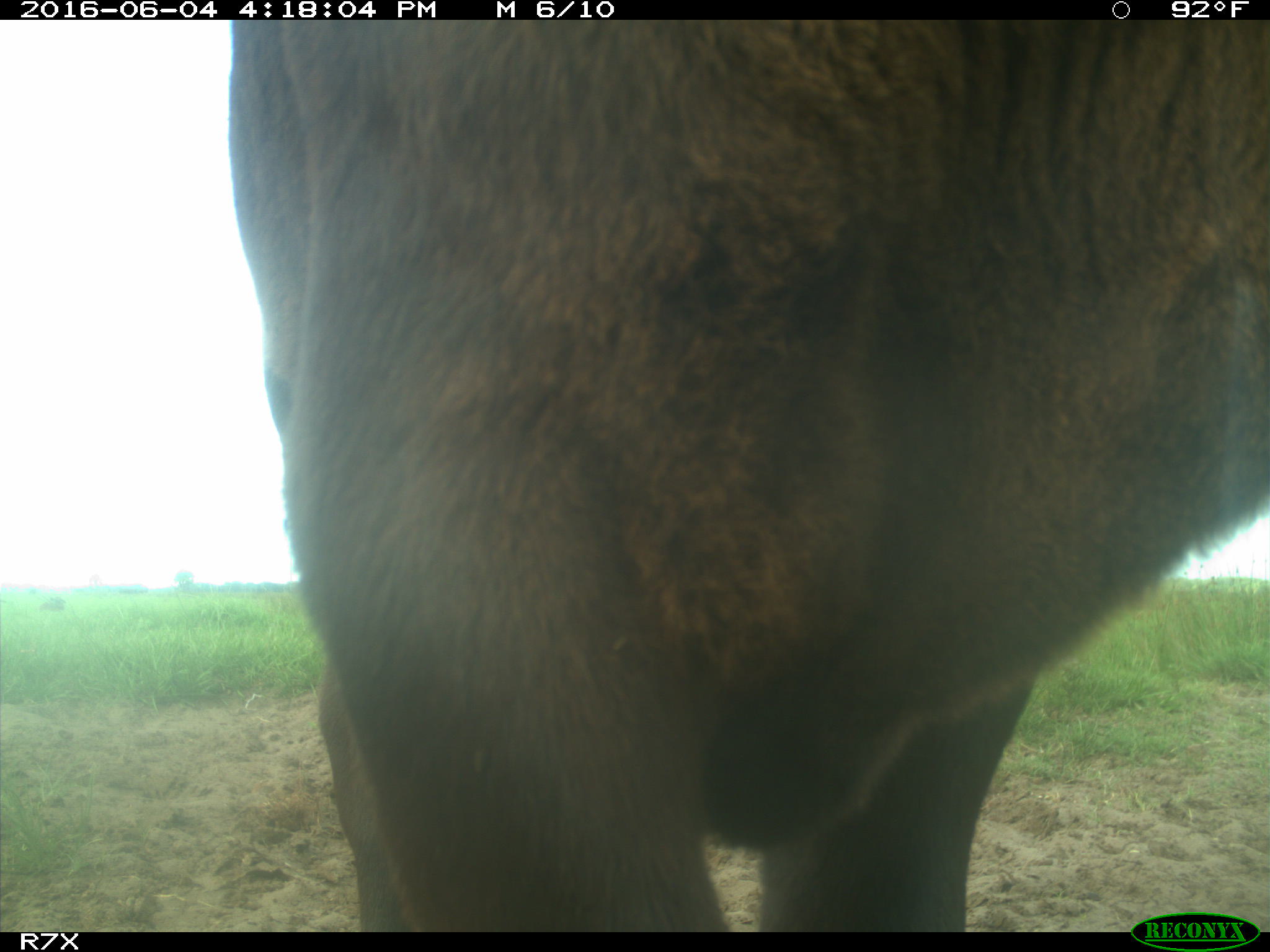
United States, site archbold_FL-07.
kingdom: Animalia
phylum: Chordata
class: Mammalia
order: Artiodactyla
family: Bovidae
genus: Bos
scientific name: Bos taurus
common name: domestic cow